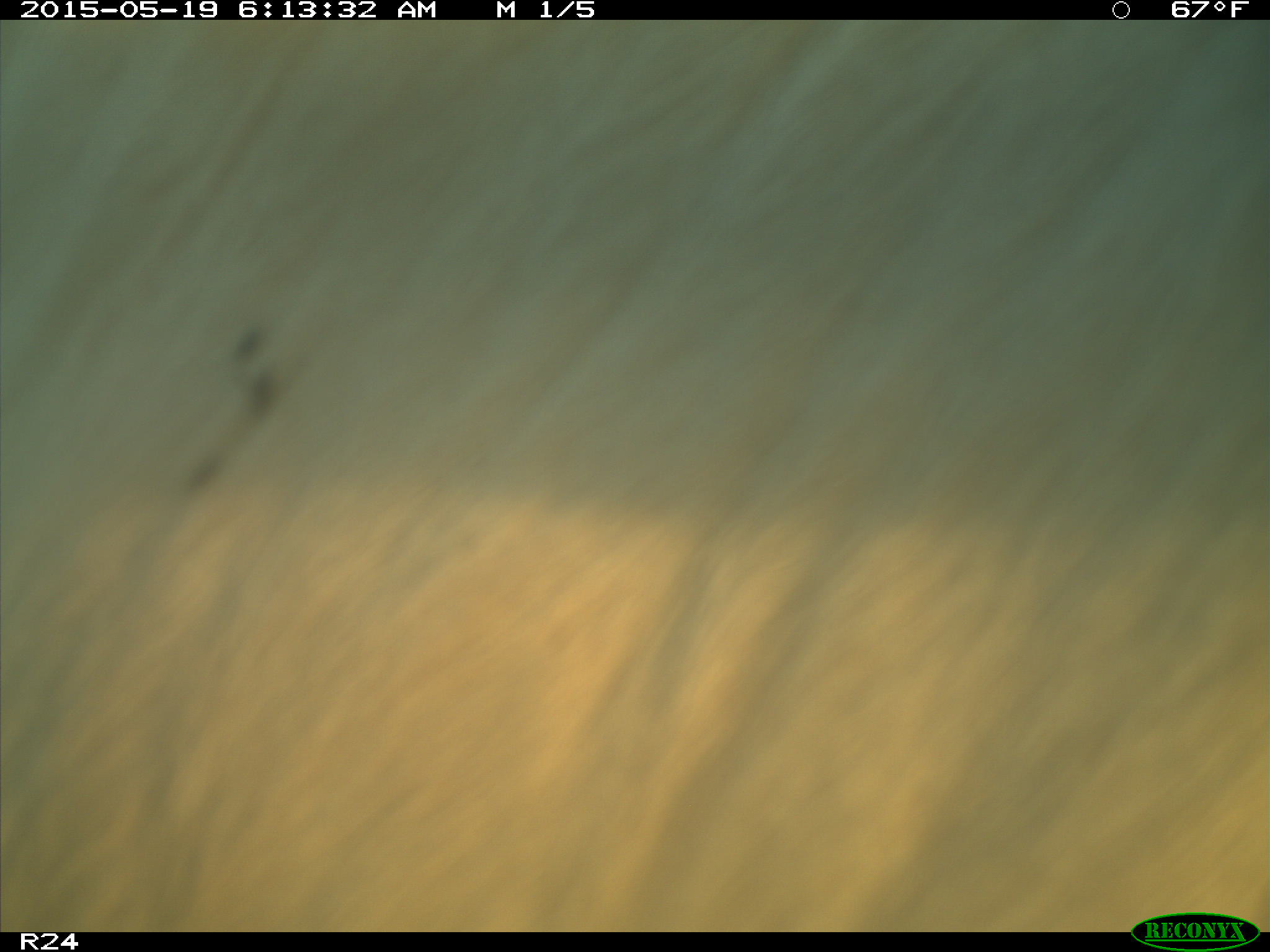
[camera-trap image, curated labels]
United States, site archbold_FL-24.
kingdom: Animalia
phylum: Chordata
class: Mammalia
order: Artiodactyla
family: Bovidae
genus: Bos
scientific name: Bos taurus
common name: domestic cow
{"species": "Bos taurus (domestic cow)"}